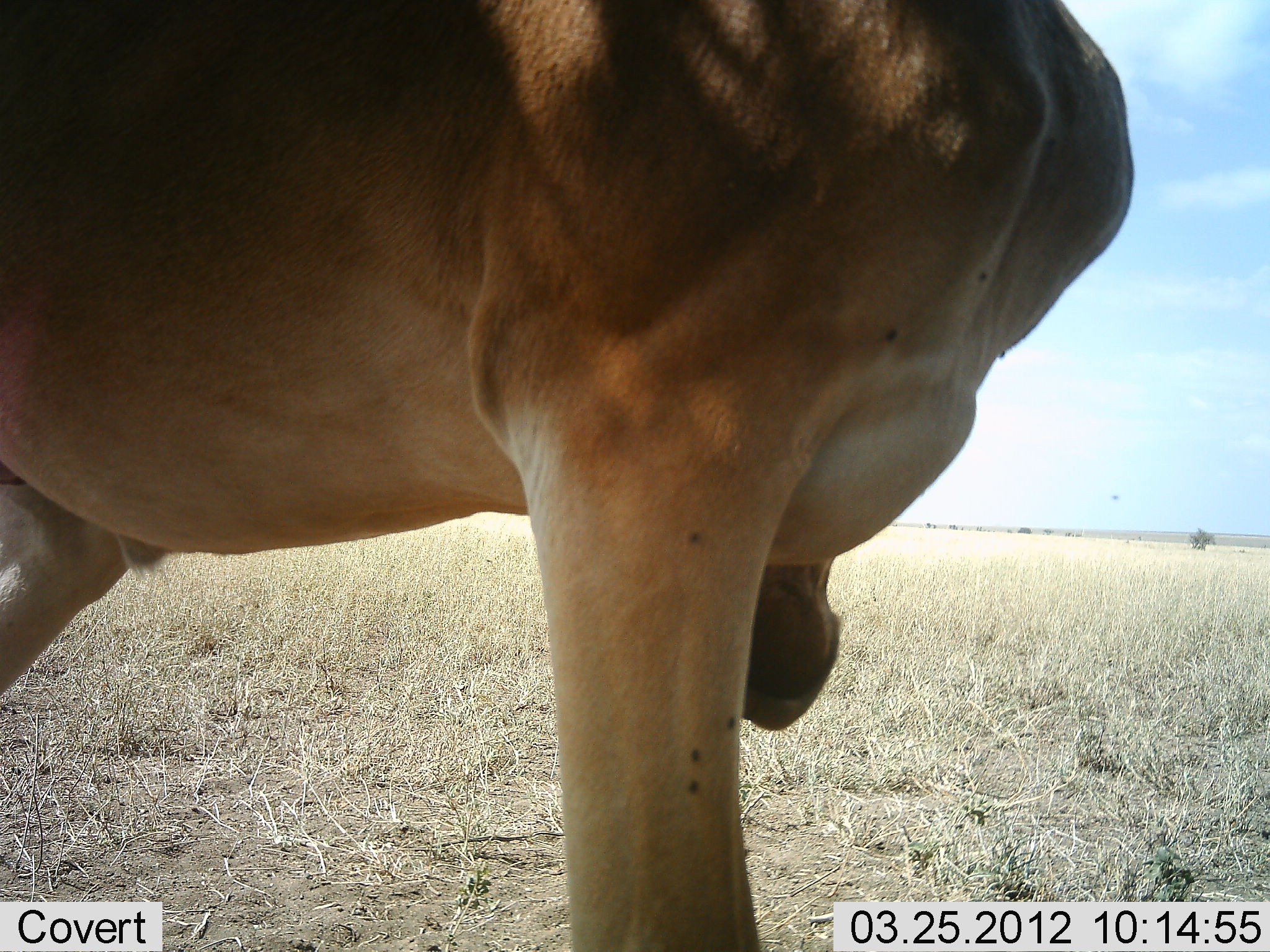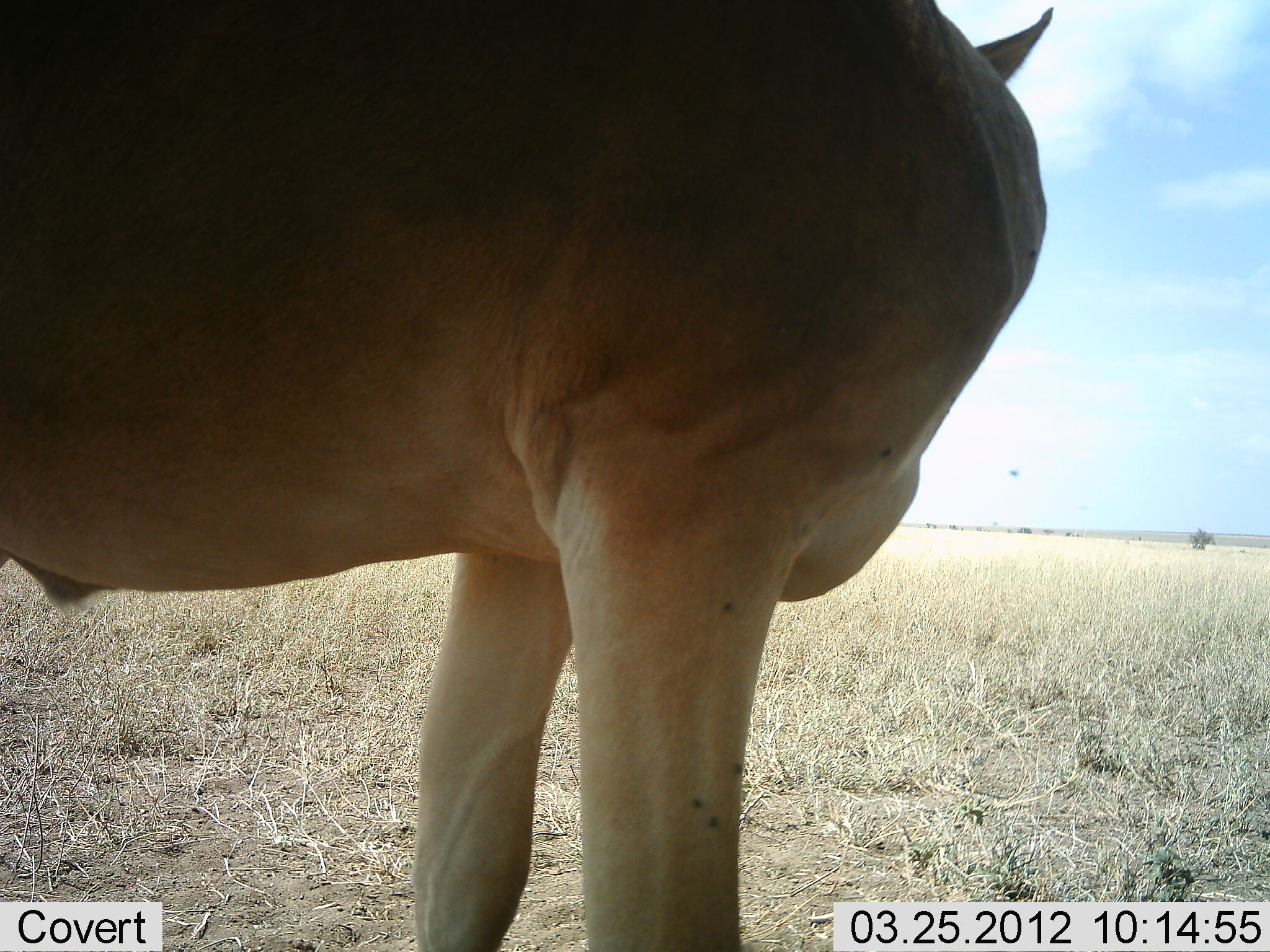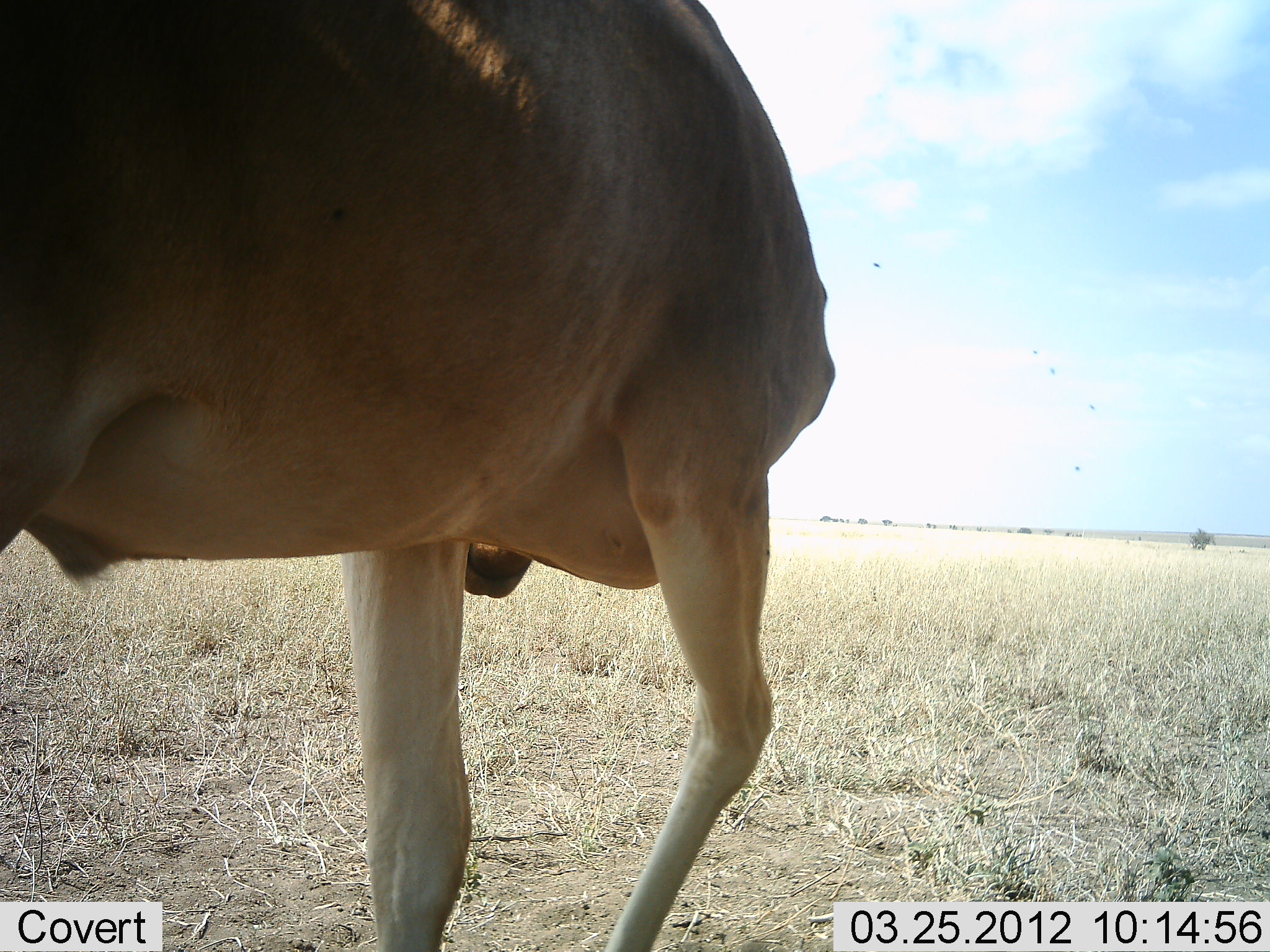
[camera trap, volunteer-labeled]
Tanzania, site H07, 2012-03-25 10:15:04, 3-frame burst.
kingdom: Animalia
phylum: Chordata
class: Mammalia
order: Artiodactyla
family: Bovidae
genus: Alcelaphus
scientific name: Alcelaphus buselaphus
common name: hartebeest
Hartebeest (Alcelaphus buselaphus), count 1. Behavior (volunteer vote fractions): standing 86%, resting 0%, moving 21%, interacting 0%. Young present (vote fraction): 0%. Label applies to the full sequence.